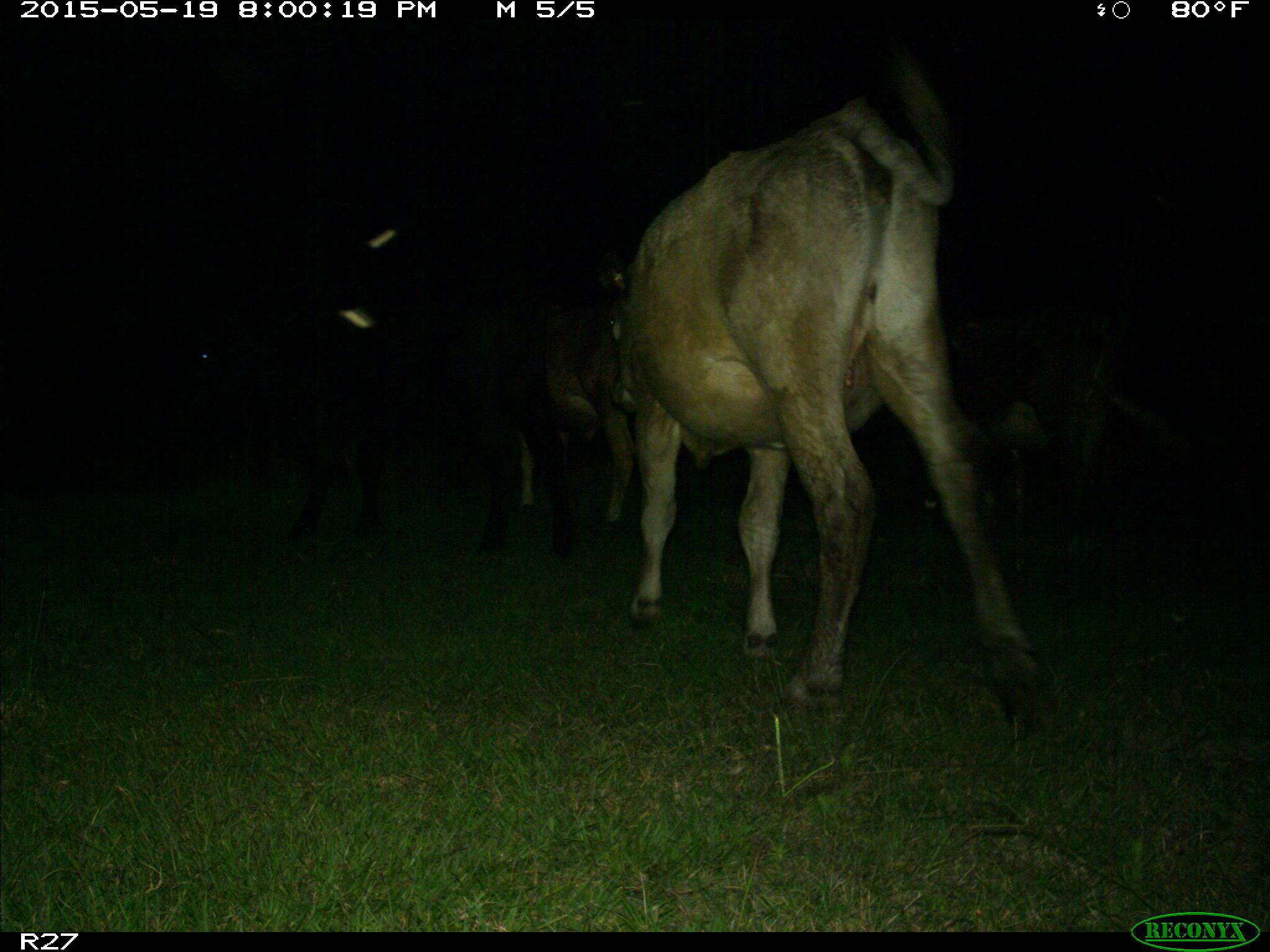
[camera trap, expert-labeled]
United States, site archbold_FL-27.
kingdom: Animalia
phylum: Chordata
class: Mammalia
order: Artiodactyla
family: Bovidae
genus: Bos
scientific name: Bos taurus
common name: domestic cow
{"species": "Bos taurus (domestic cow)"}